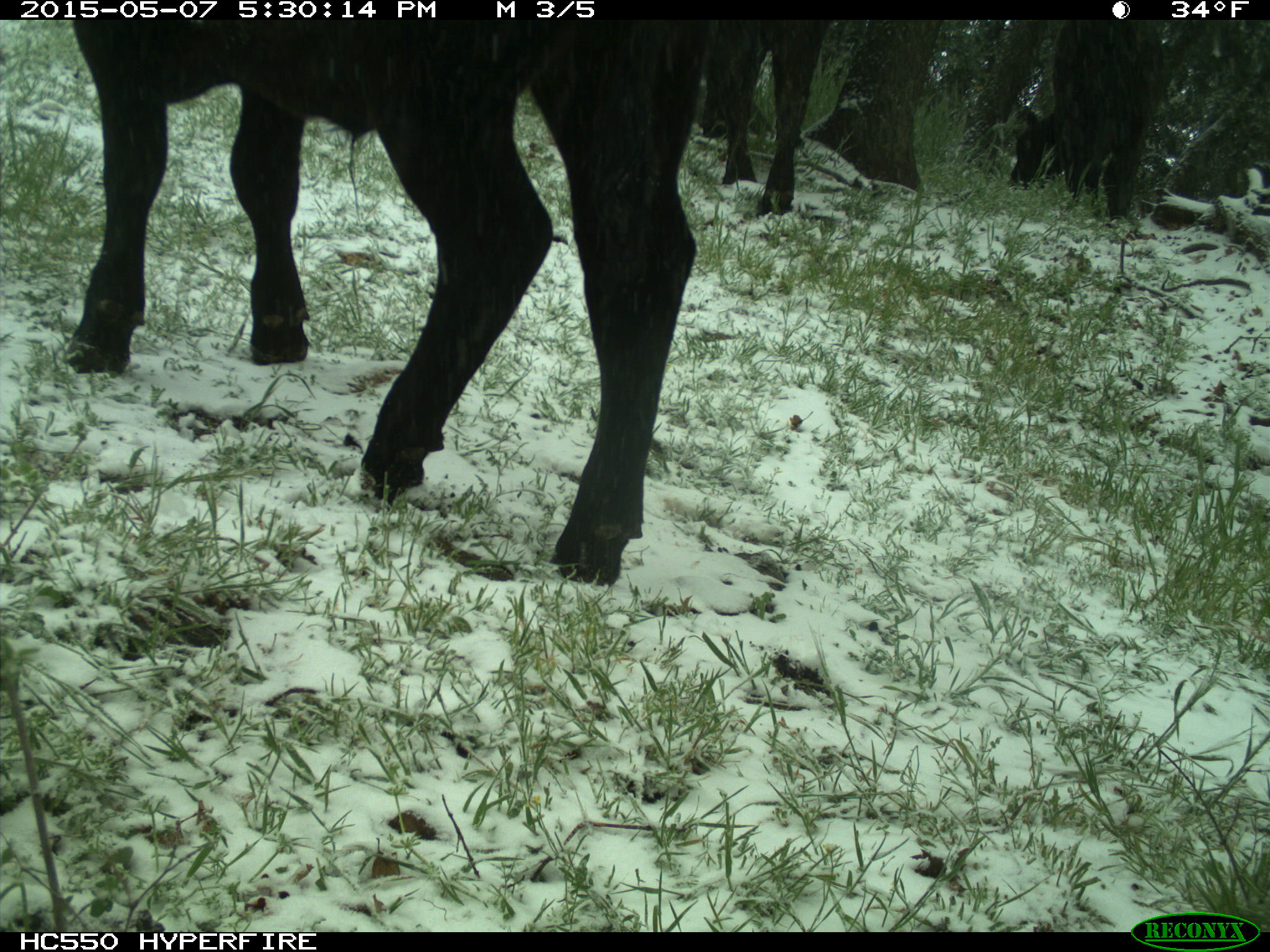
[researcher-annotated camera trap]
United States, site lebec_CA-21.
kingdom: Animalia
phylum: Chordata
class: Mammalia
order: Artiodactyla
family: Bovidae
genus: Bos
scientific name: Bos taurus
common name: domestic cow